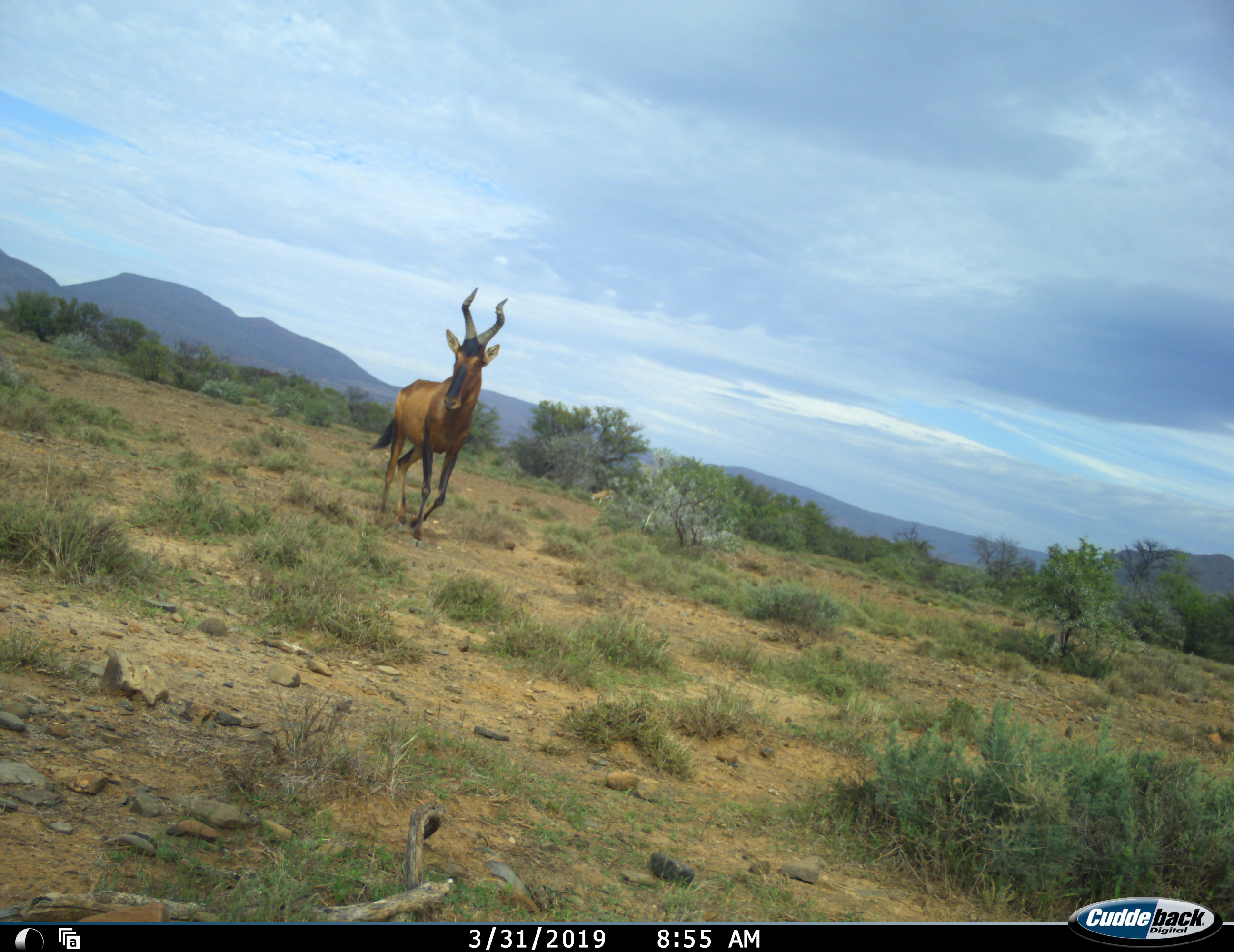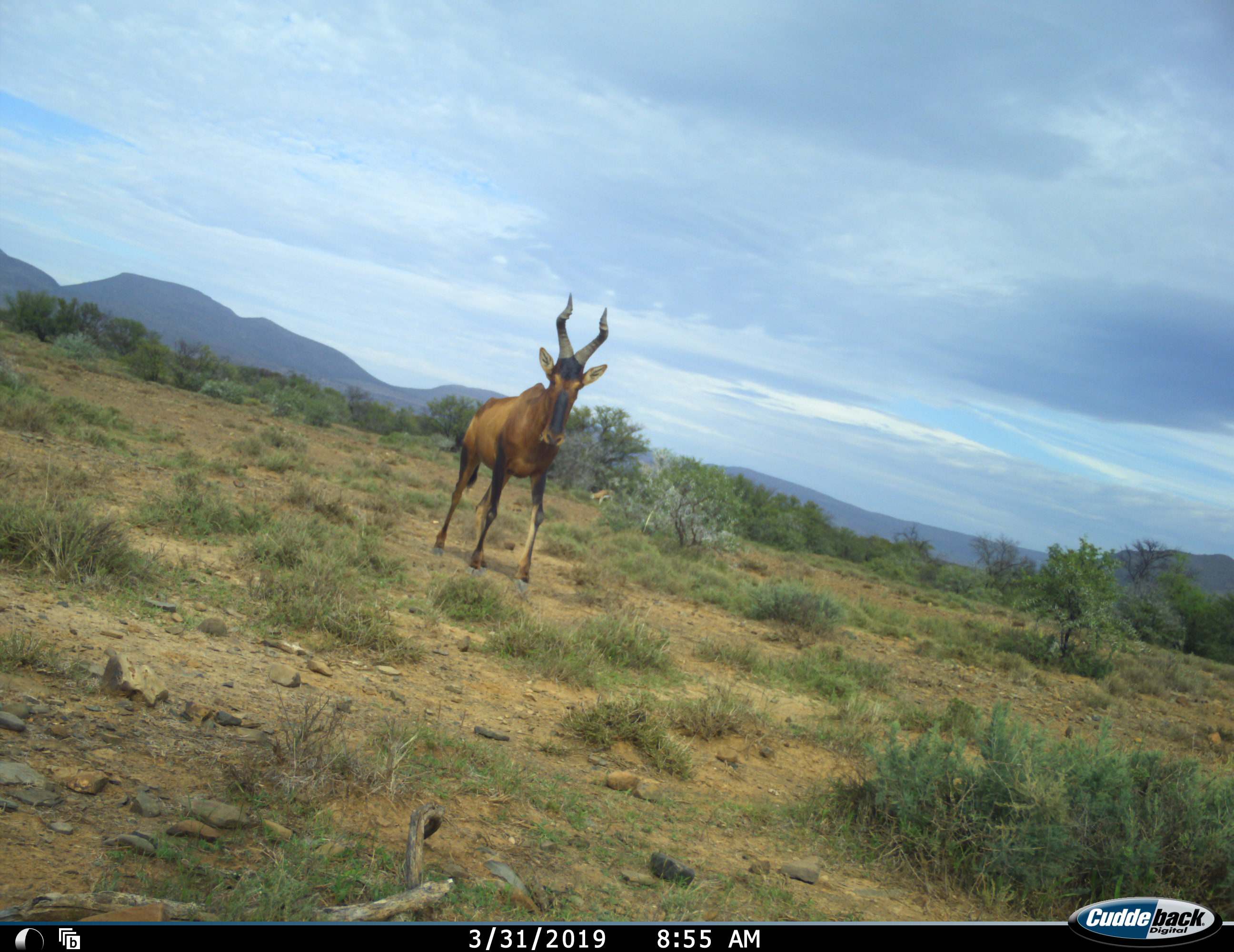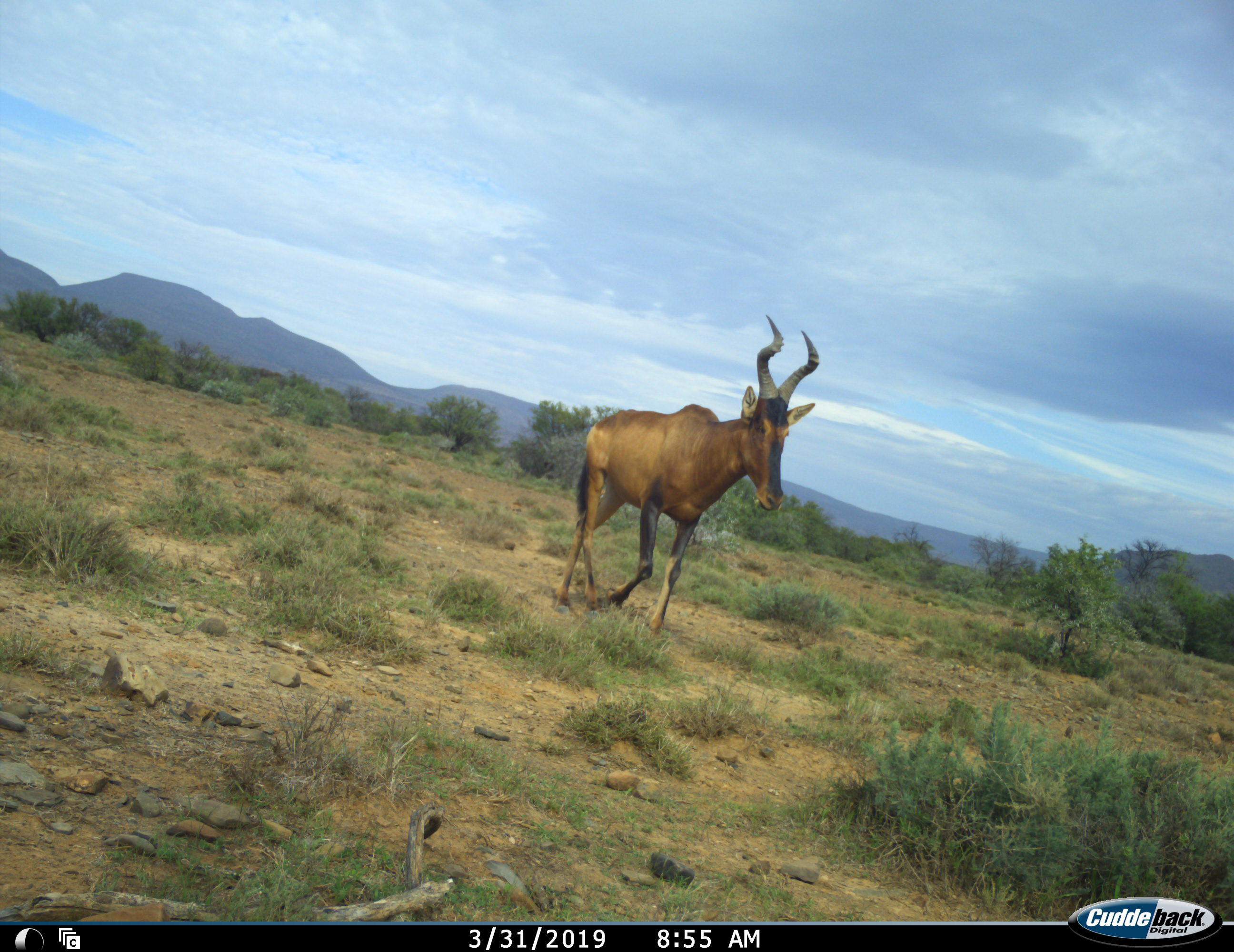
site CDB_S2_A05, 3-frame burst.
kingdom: Animalia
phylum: Chordata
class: Mammalia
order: Artiodactyla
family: Bovidae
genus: Alcelaphus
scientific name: Alcelaphus buselaphus caama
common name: red hartebeest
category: hartebeestred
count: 1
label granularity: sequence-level